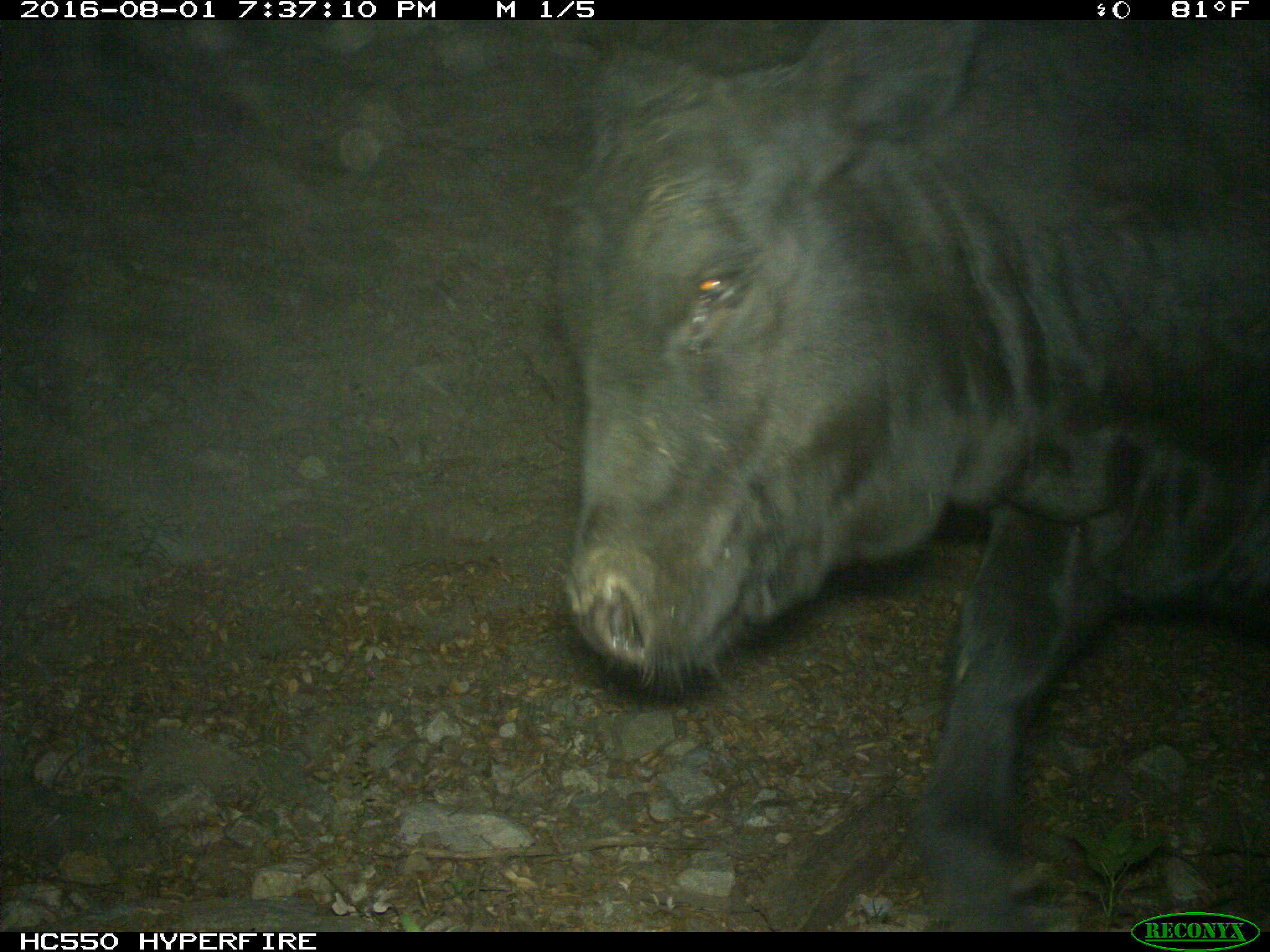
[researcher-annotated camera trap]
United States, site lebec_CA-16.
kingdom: Animalia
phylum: Chordata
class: Mammalia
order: Artiodactyla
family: Bovidae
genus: Bos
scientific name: Bos taurus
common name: domestic cow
Bos taurus (domestic cow).